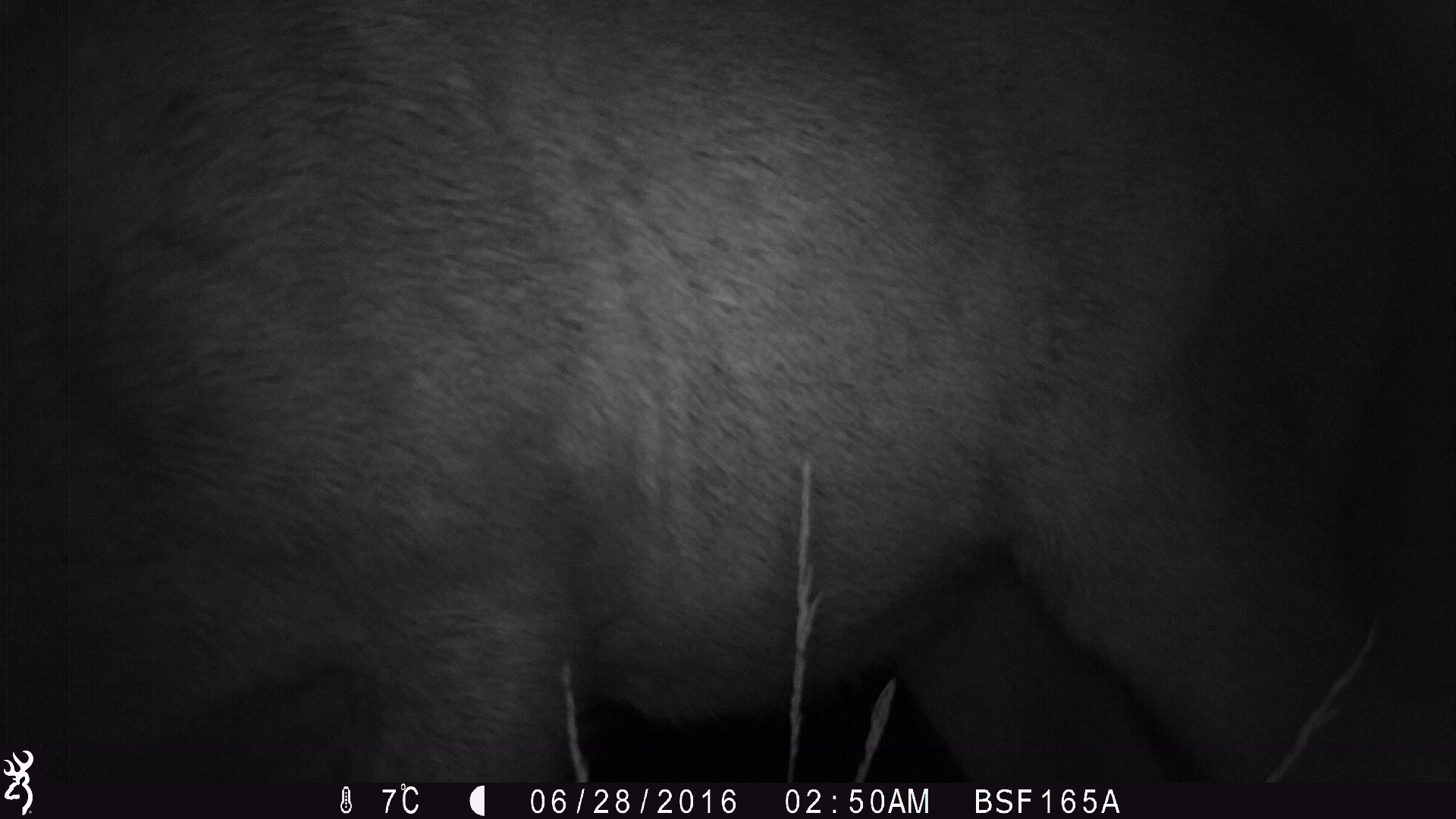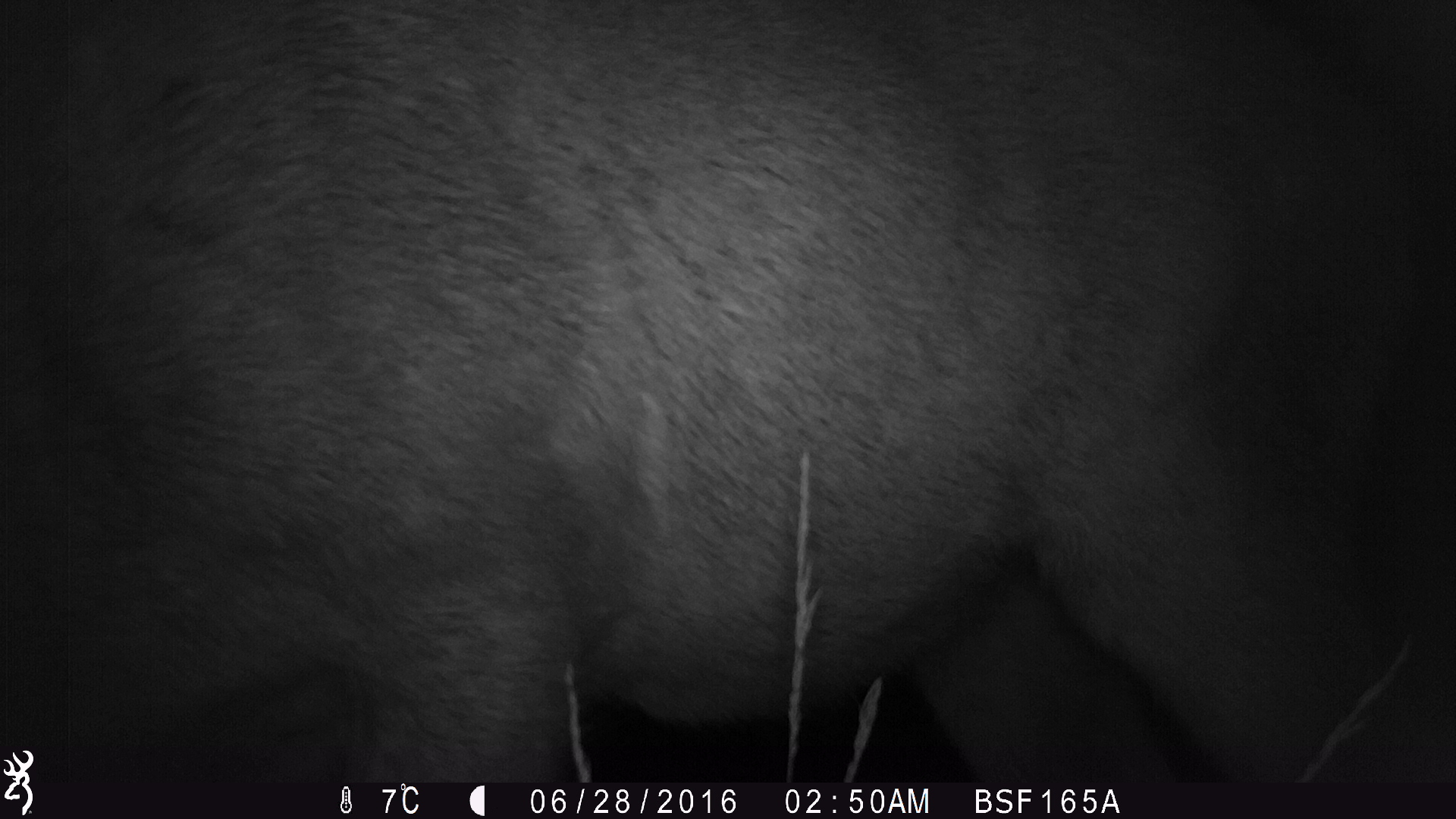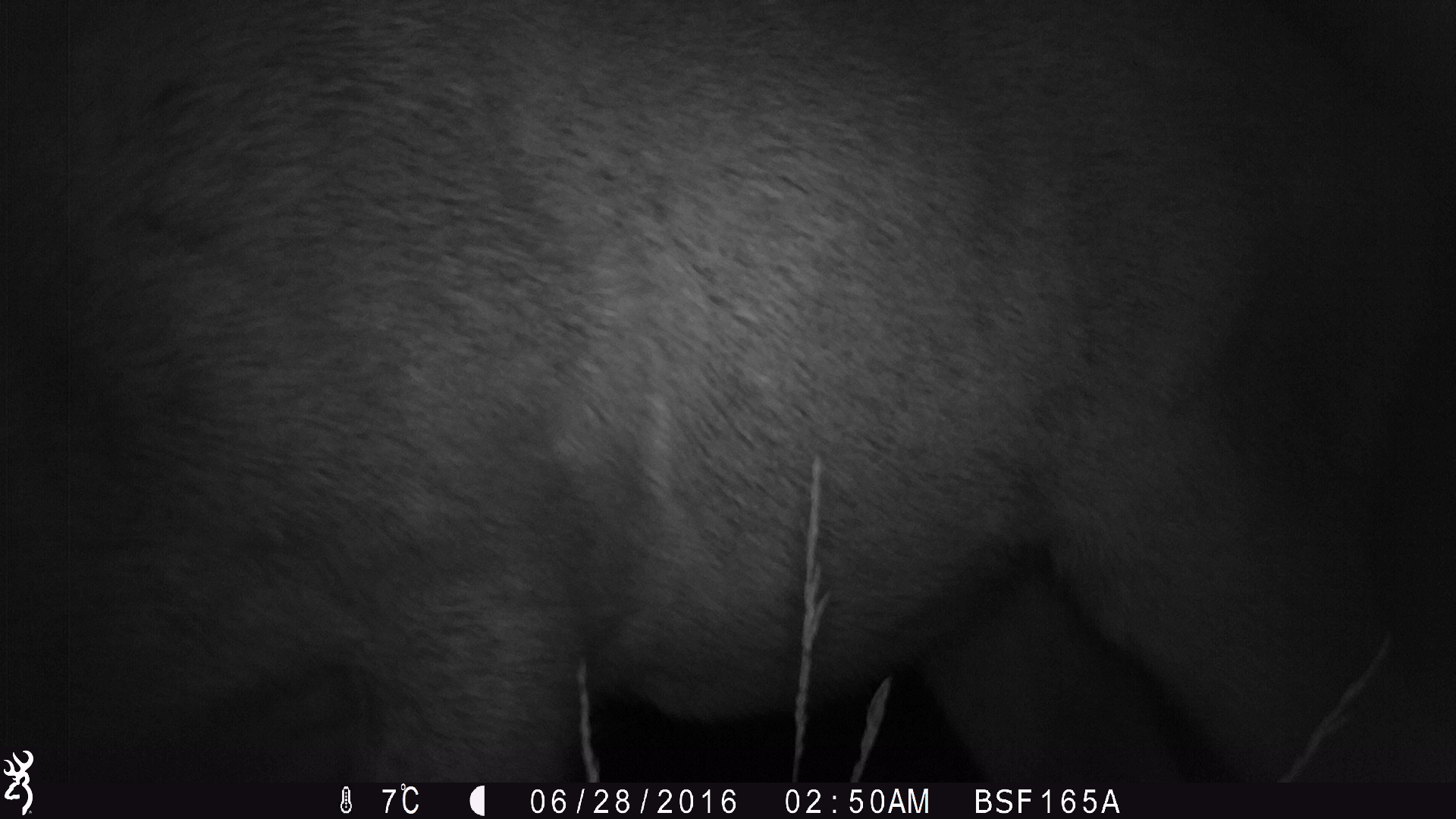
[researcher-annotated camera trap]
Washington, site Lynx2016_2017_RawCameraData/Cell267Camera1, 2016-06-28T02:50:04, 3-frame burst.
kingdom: Animalia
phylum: Chordata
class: Mammalia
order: Artiodactyla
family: Cervidae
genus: Odocoileus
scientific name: Odocoileus hemionus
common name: mule deer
Odocoileus hemionus (mule deer). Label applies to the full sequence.